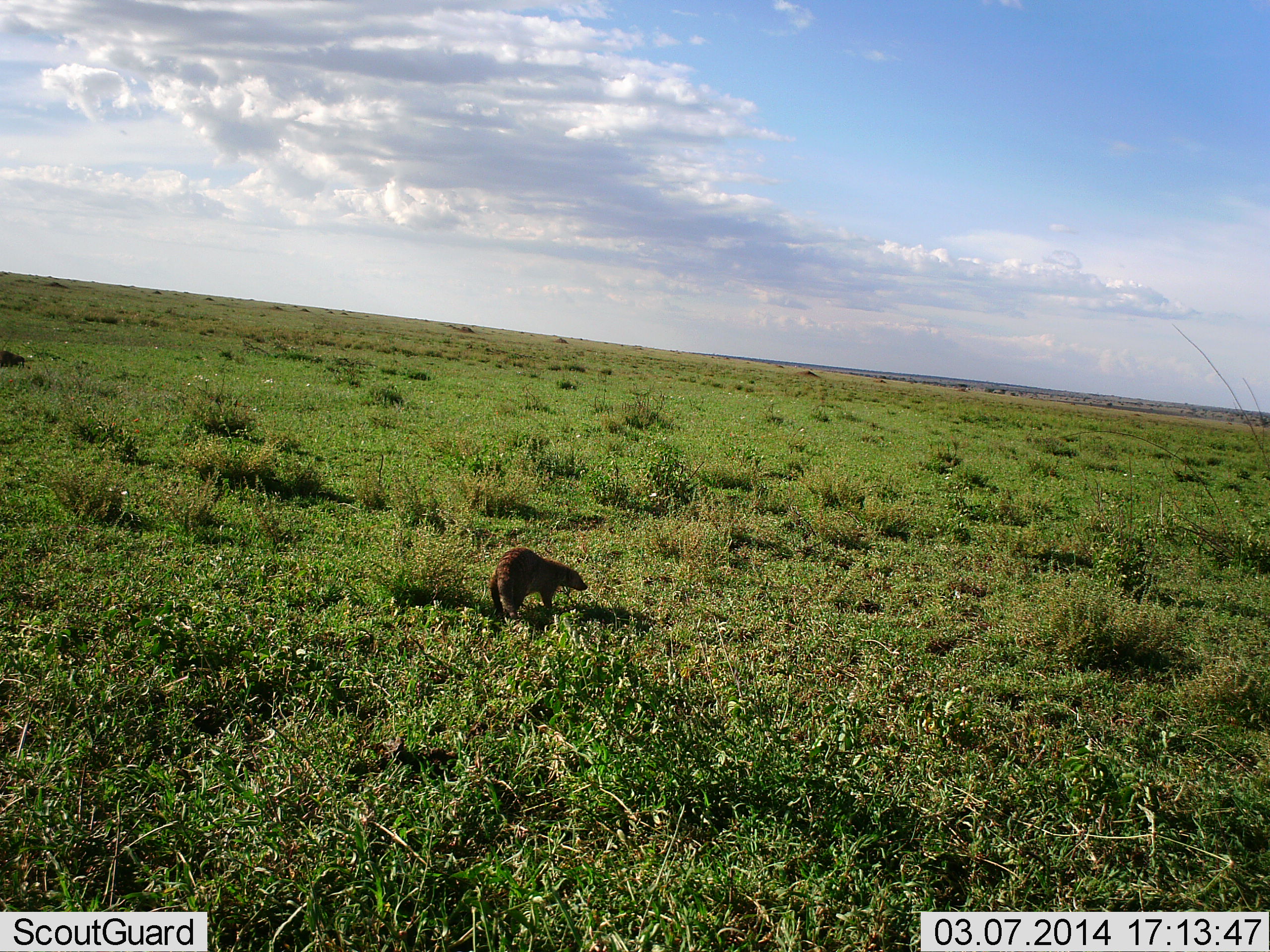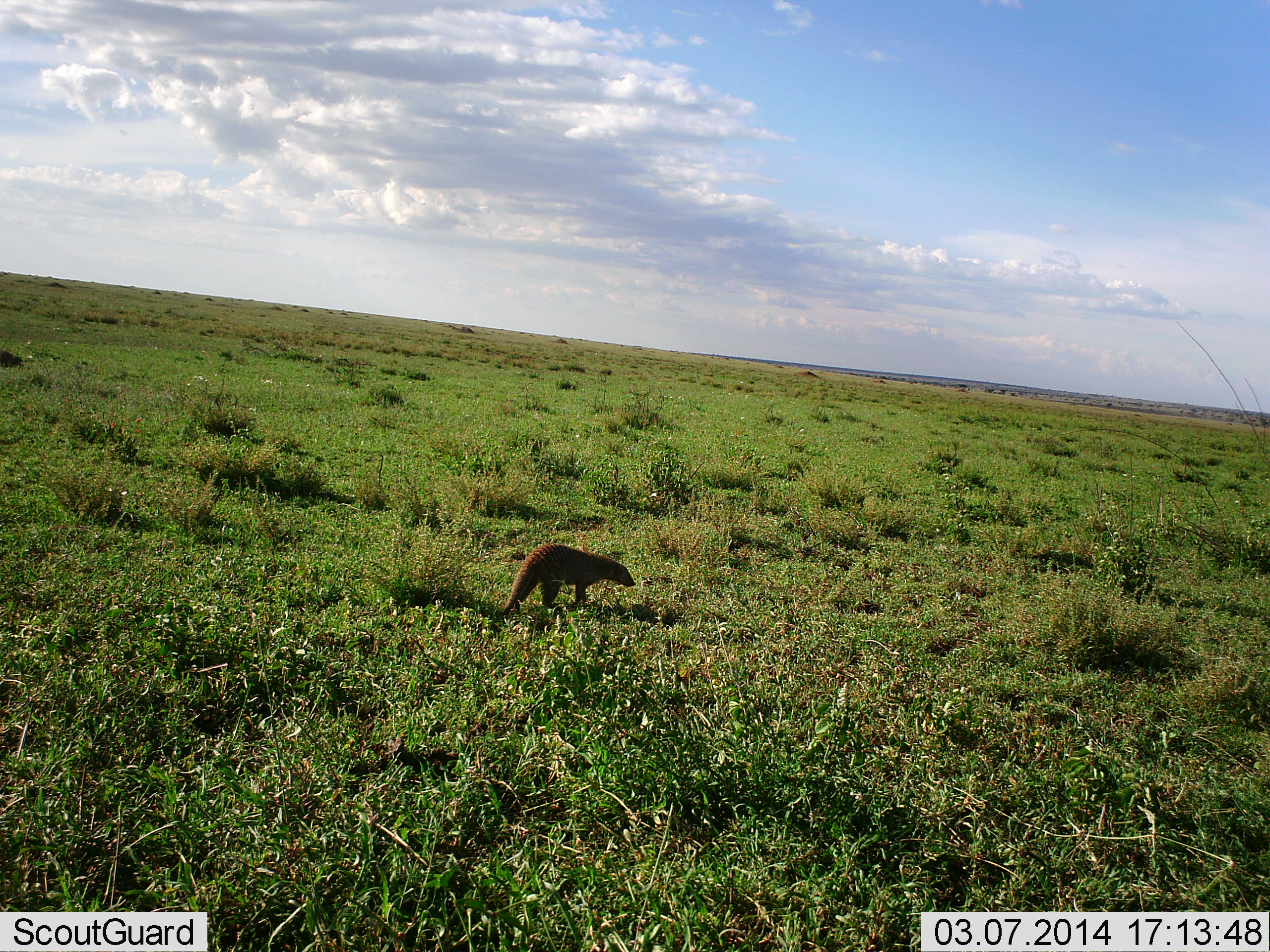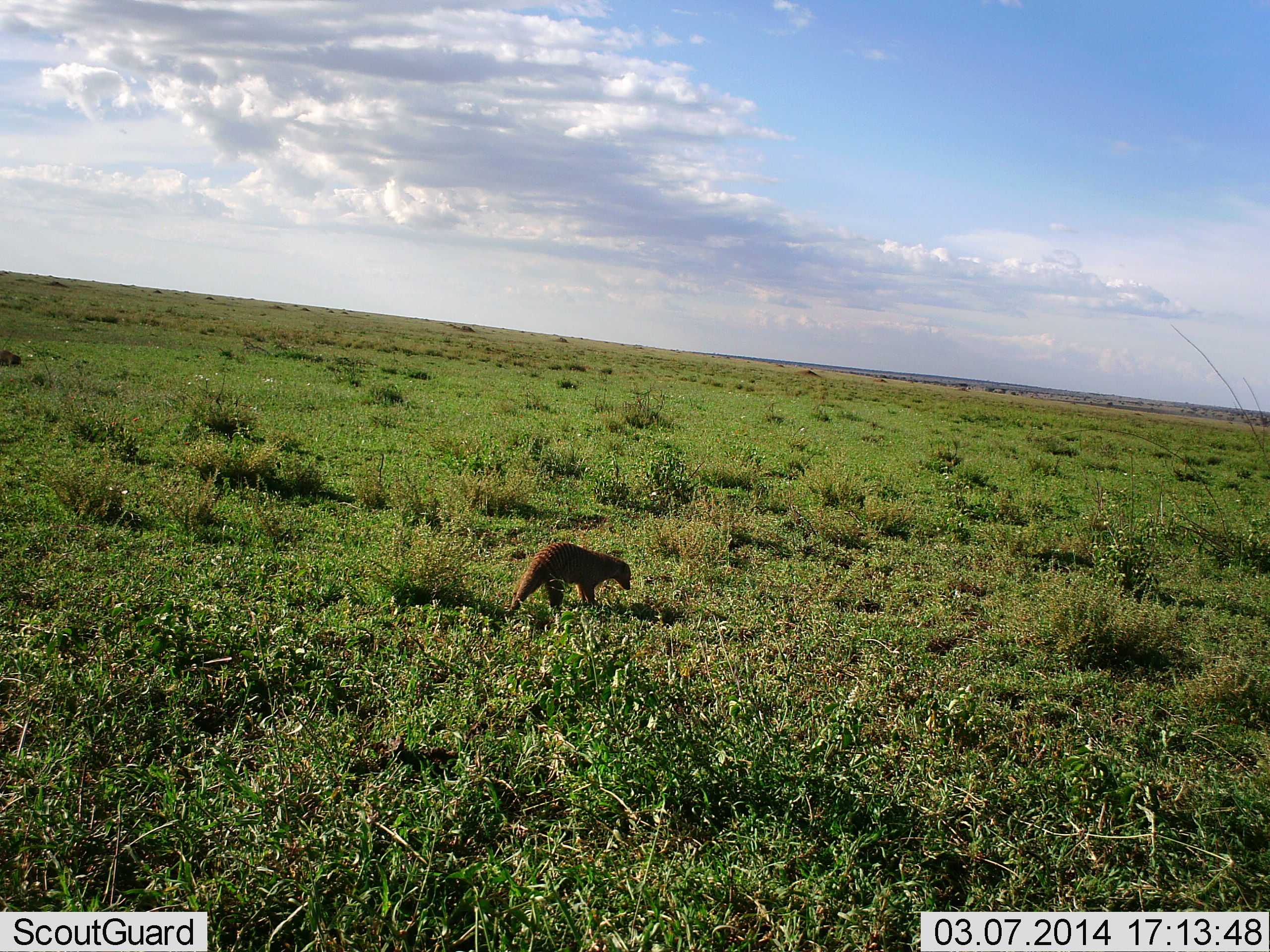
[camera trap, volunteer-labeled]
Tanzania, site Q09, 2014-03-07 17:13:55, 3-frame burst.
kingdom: Animalia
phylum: Chordata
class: Mammalia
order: Carnivora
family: Herpestidae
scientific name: Herpestidae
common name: mongoose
Mongoose (Herpestidae), count 1. Behavior (volunteer vote fractions): standing 0%, resting 0%, moving 100%, interacting 0%. Young present (vote fraction): 0%. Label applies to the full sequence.